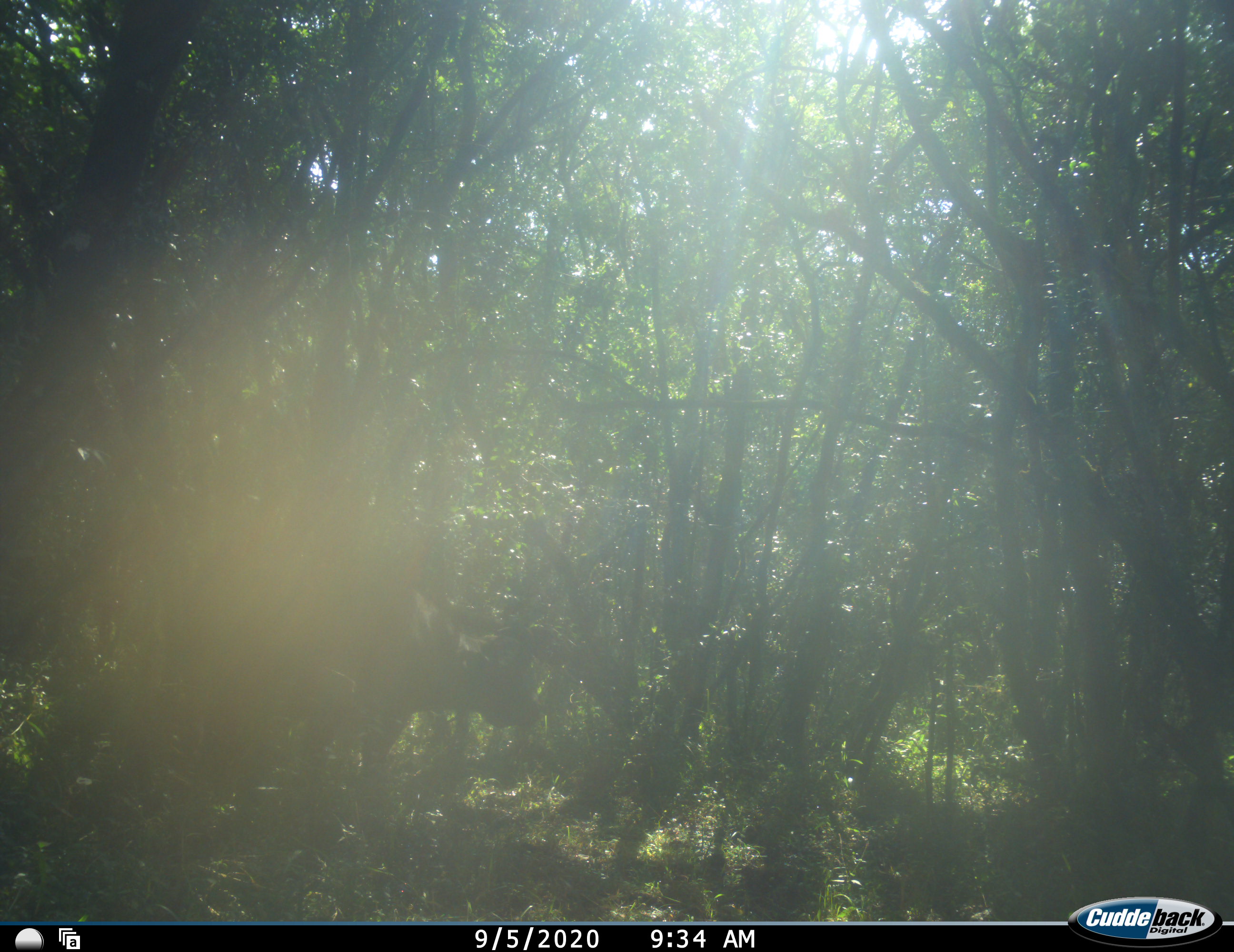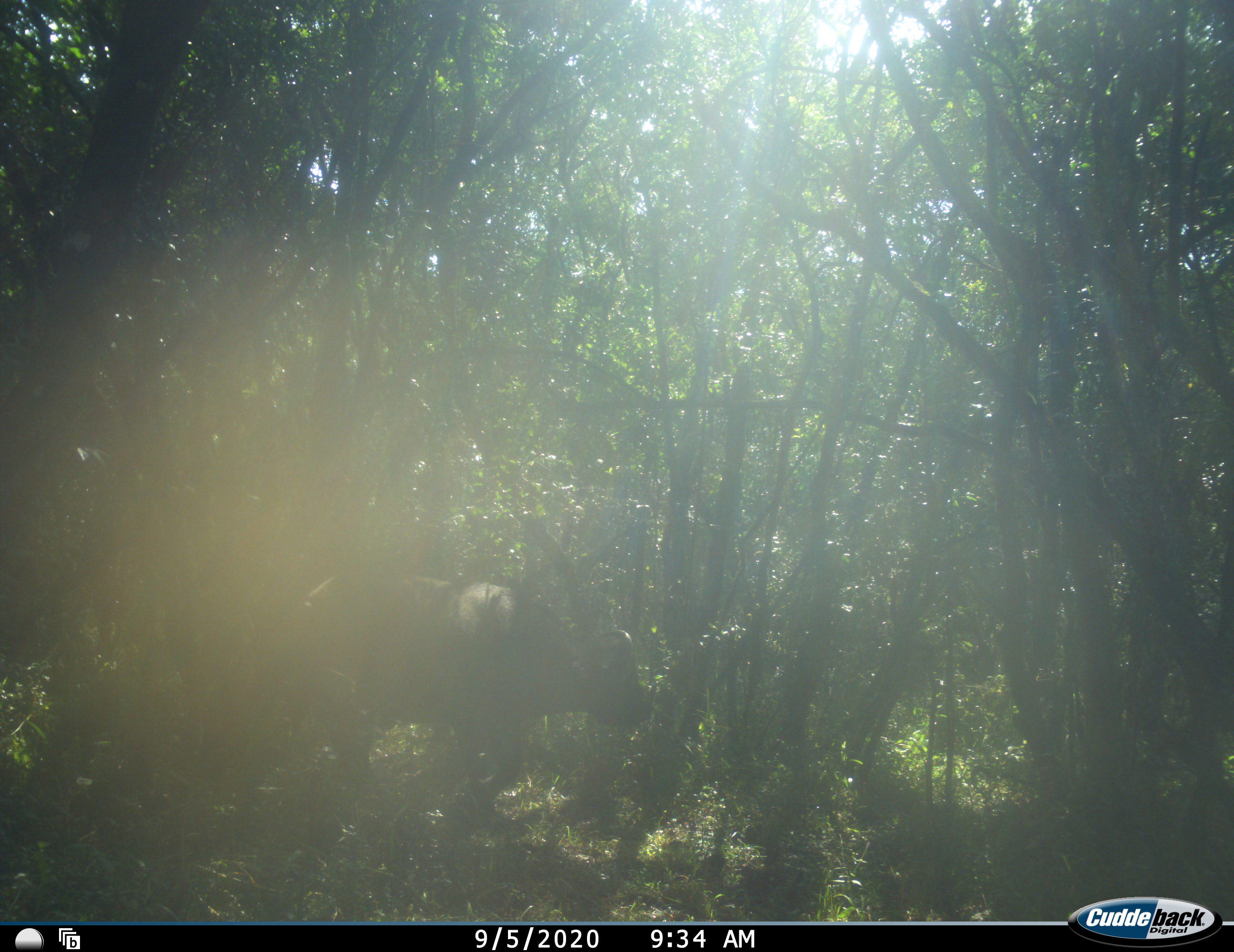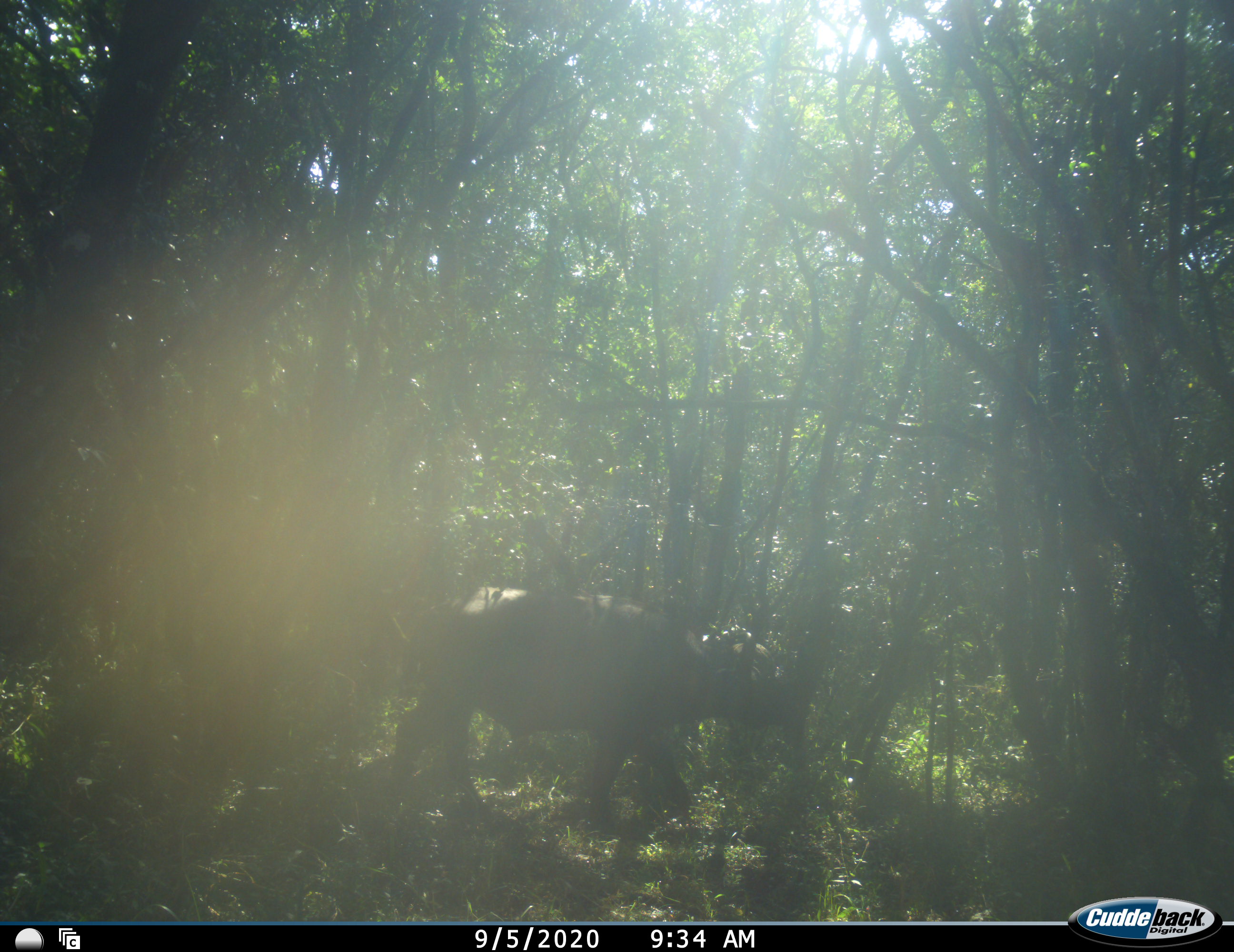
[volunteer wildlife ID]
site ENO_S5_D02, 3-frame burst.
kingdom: Animalia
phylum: Chordata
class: Mammalia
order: Artiodactyla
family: Bovidae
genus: Syncerus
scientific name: Syncerus caffer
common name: african buffalo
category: buffalo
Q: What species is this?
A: Buffalo (african buffalo) (Syncerus caffer).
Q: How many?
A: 1.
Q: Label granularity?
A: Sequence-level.